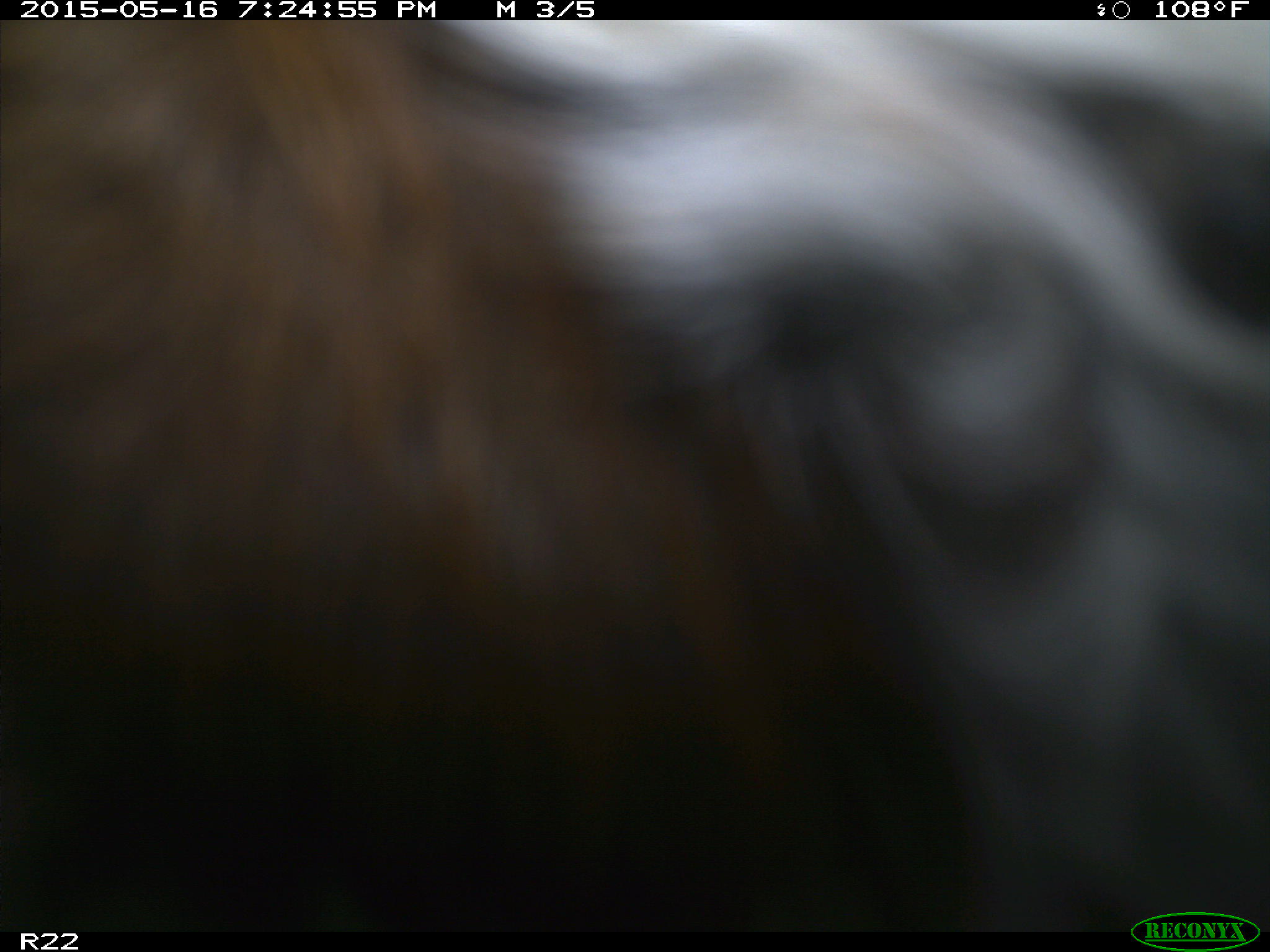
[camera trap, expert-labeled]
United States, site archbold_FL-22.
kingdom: Animalia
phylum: Chordata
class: Mammalia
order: Artiodactyla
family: Bovidae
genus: Bos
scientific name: Bos taurus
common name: domestic cow